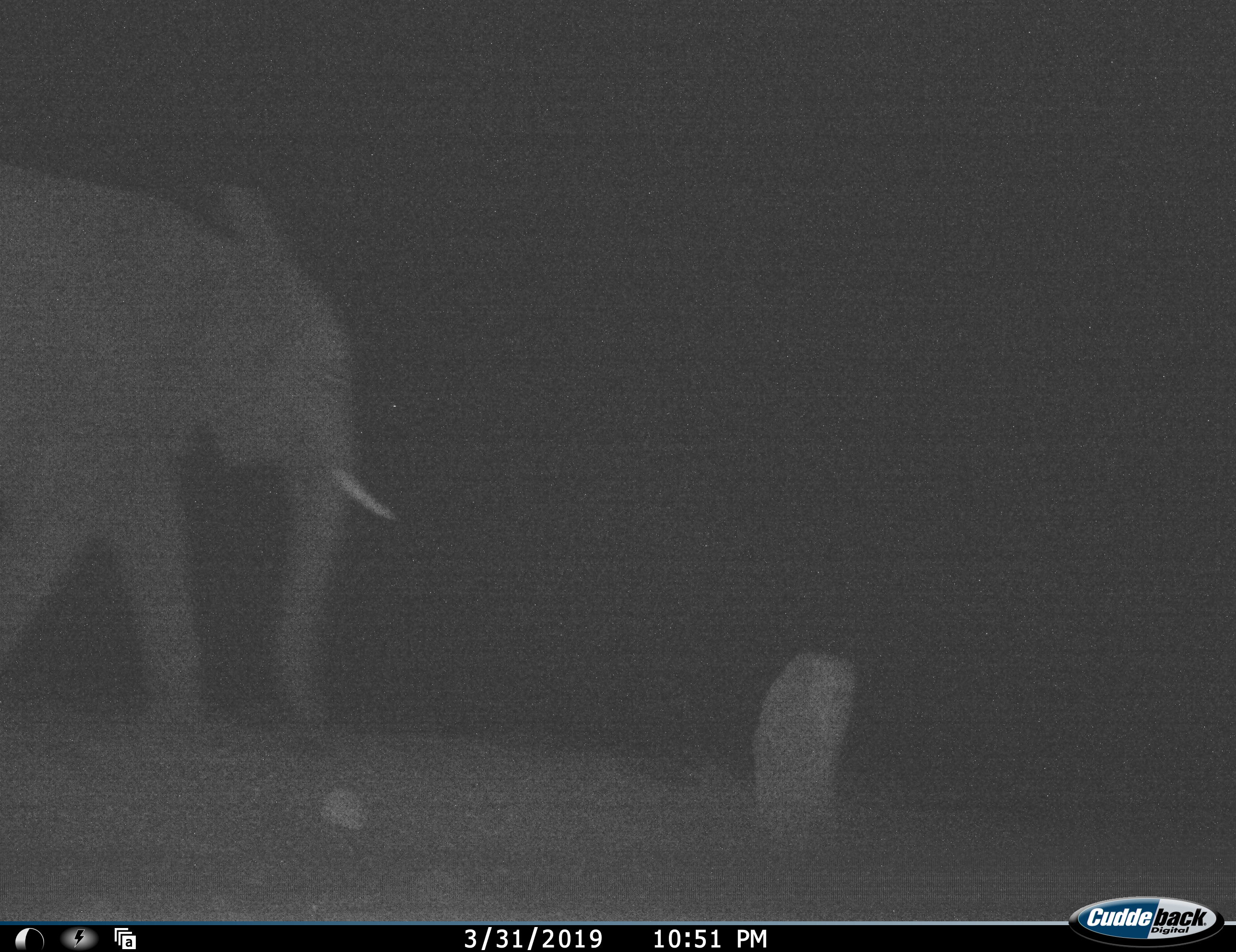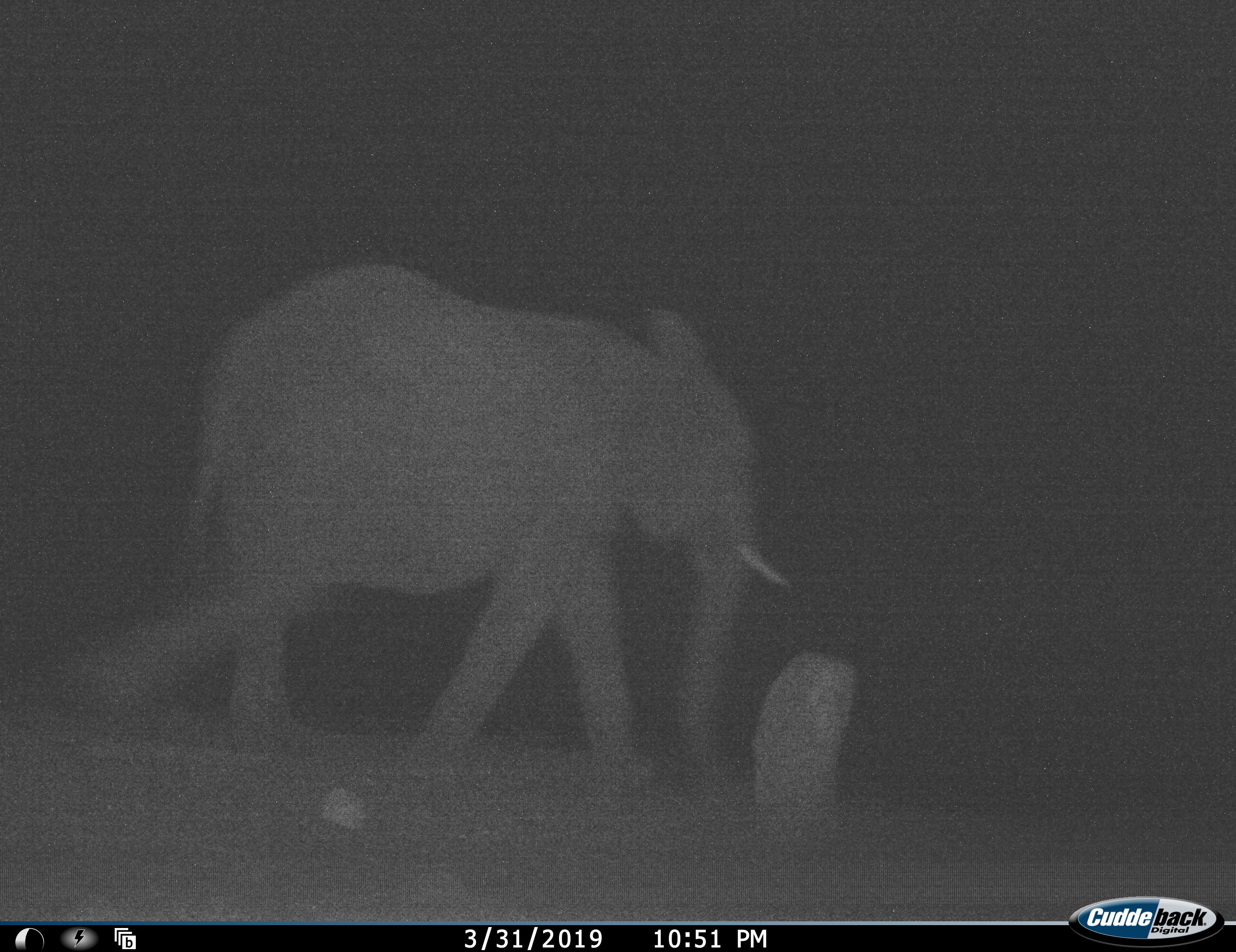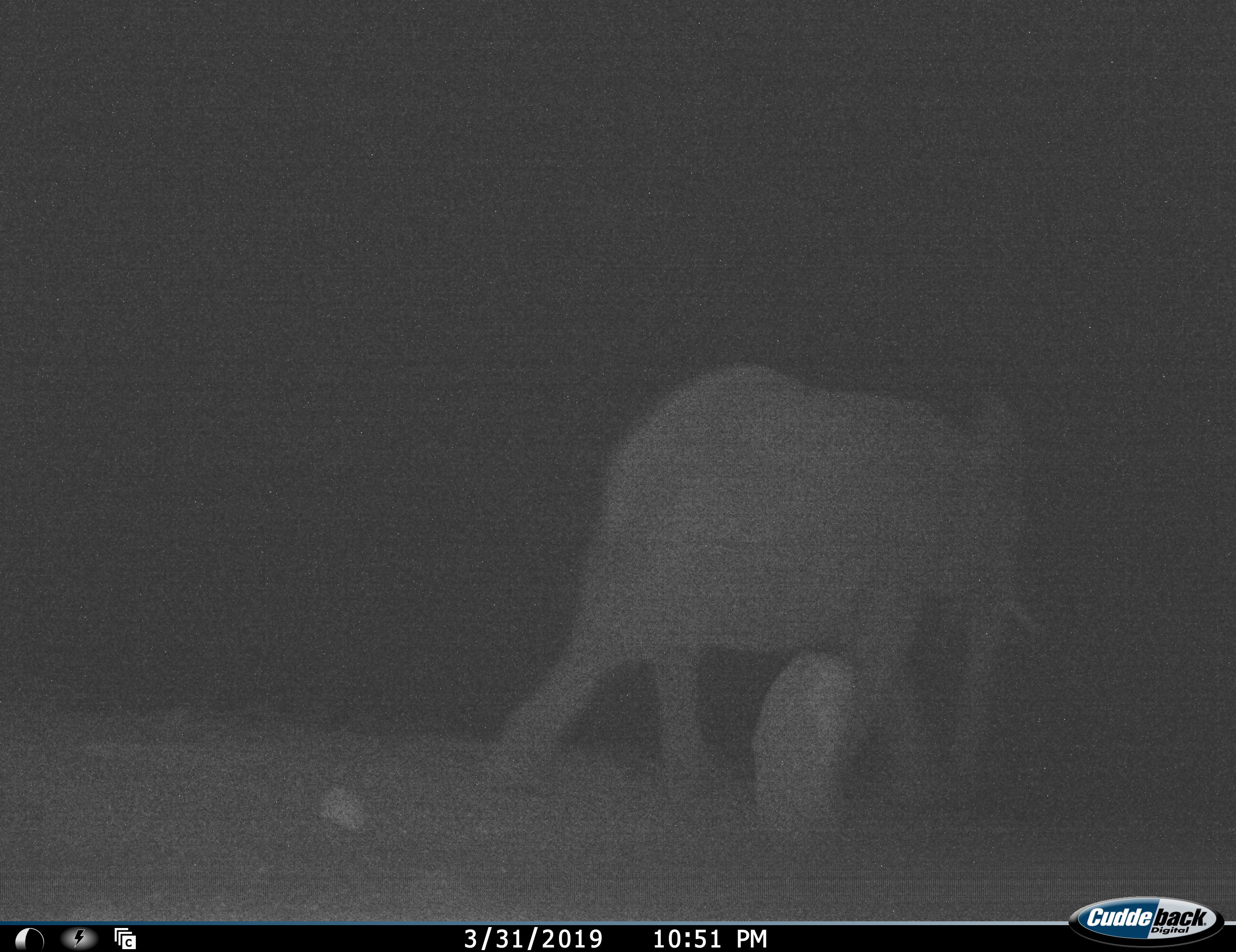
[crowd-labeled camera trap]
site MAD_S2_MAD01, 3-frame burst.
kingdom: Animalia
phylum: Chordata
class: Mammalia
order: Proboscidea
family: Elephantidae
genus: Loxodonta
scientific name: Loxodonta africana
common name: african bush elephant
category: elephant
Elephant (african bush elephant) (Loxodonta africana), count 1. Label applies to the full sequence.